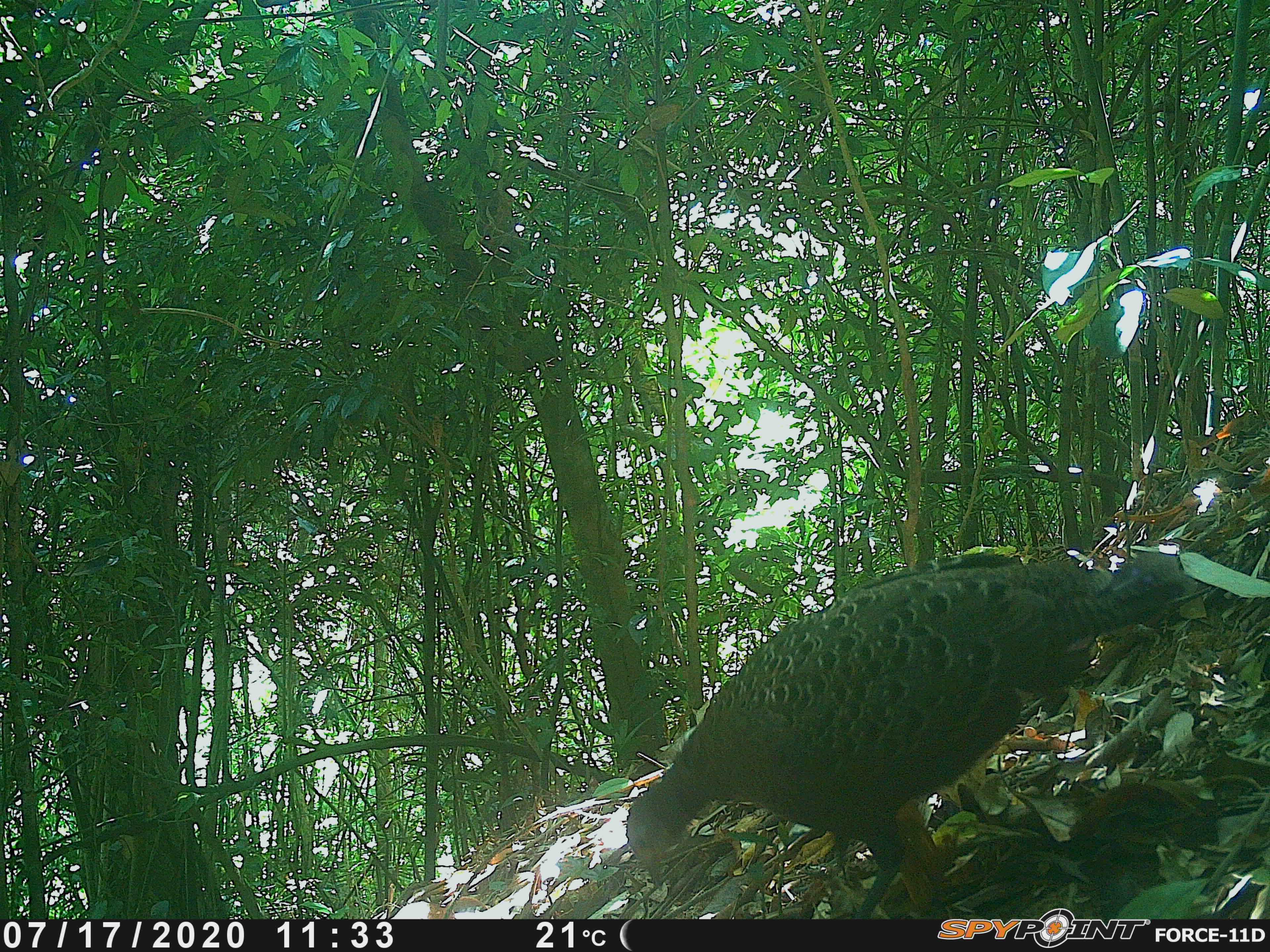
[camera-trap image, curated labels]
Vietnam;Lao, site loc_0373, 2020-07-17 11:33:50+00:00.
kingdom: Animalia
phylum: Chordata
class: Aves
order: Galliformes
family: Phasianidae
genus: Polyplectron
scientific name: Polyplectron bicalcaratum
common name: gray peacock-pheasant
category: grey peacock pheasant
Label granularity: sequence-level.